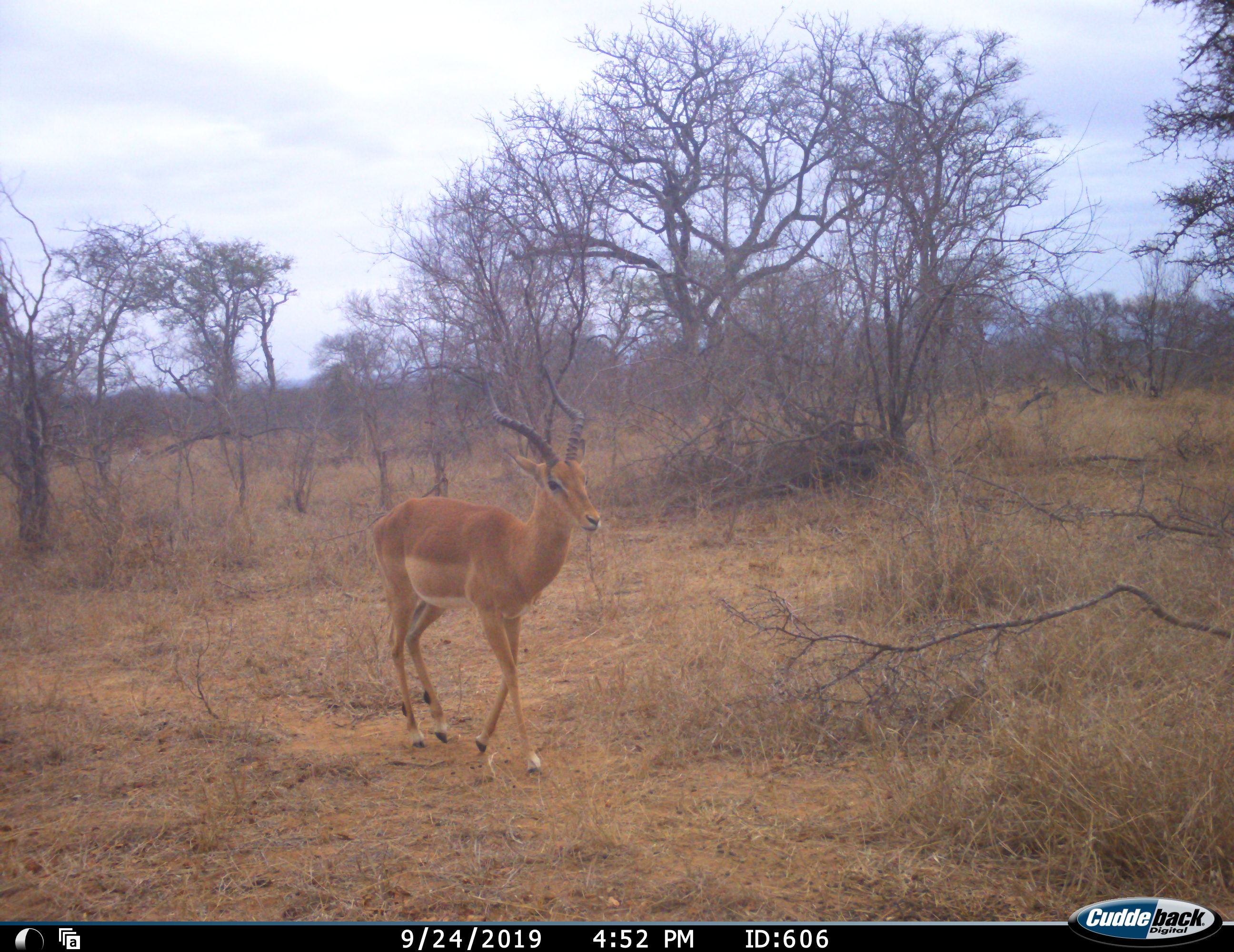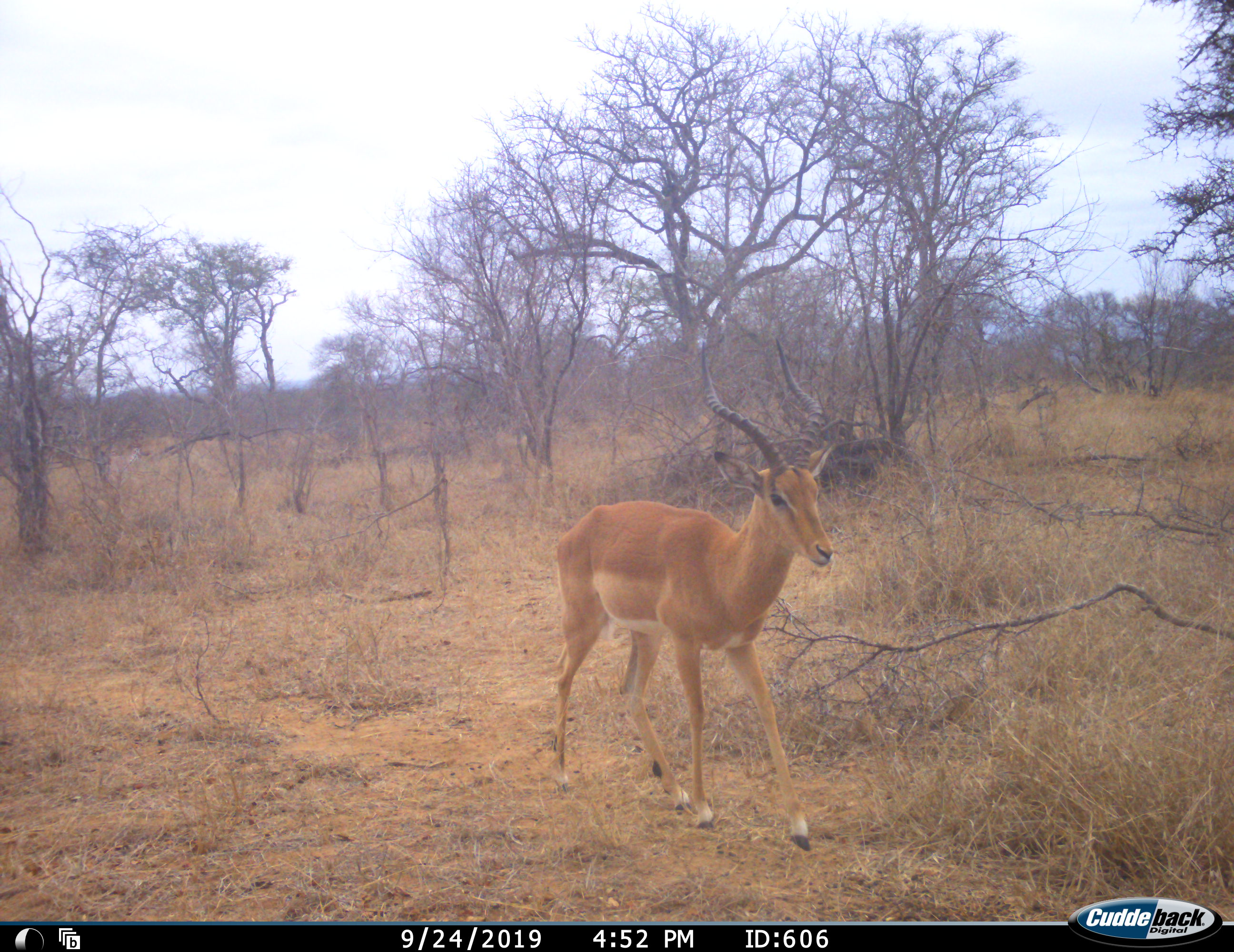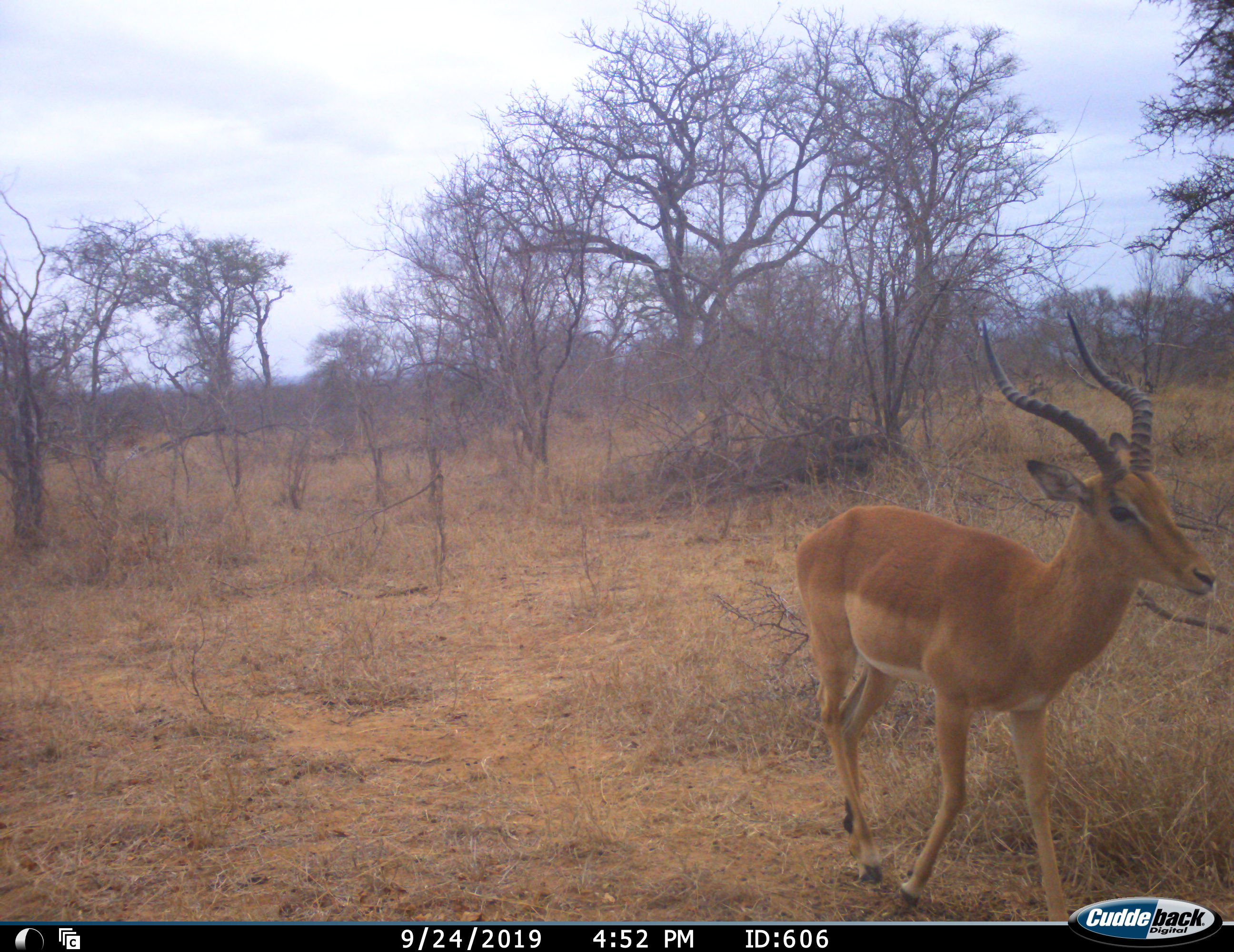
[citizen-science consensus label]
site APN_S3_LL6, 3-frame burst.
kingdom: Animalia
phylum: Chordata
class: Mammalia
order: Artiodactyla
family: Bovidae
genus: Aepyceros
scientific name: Aepyceros melampus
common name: impala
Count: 1.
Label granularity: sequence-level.